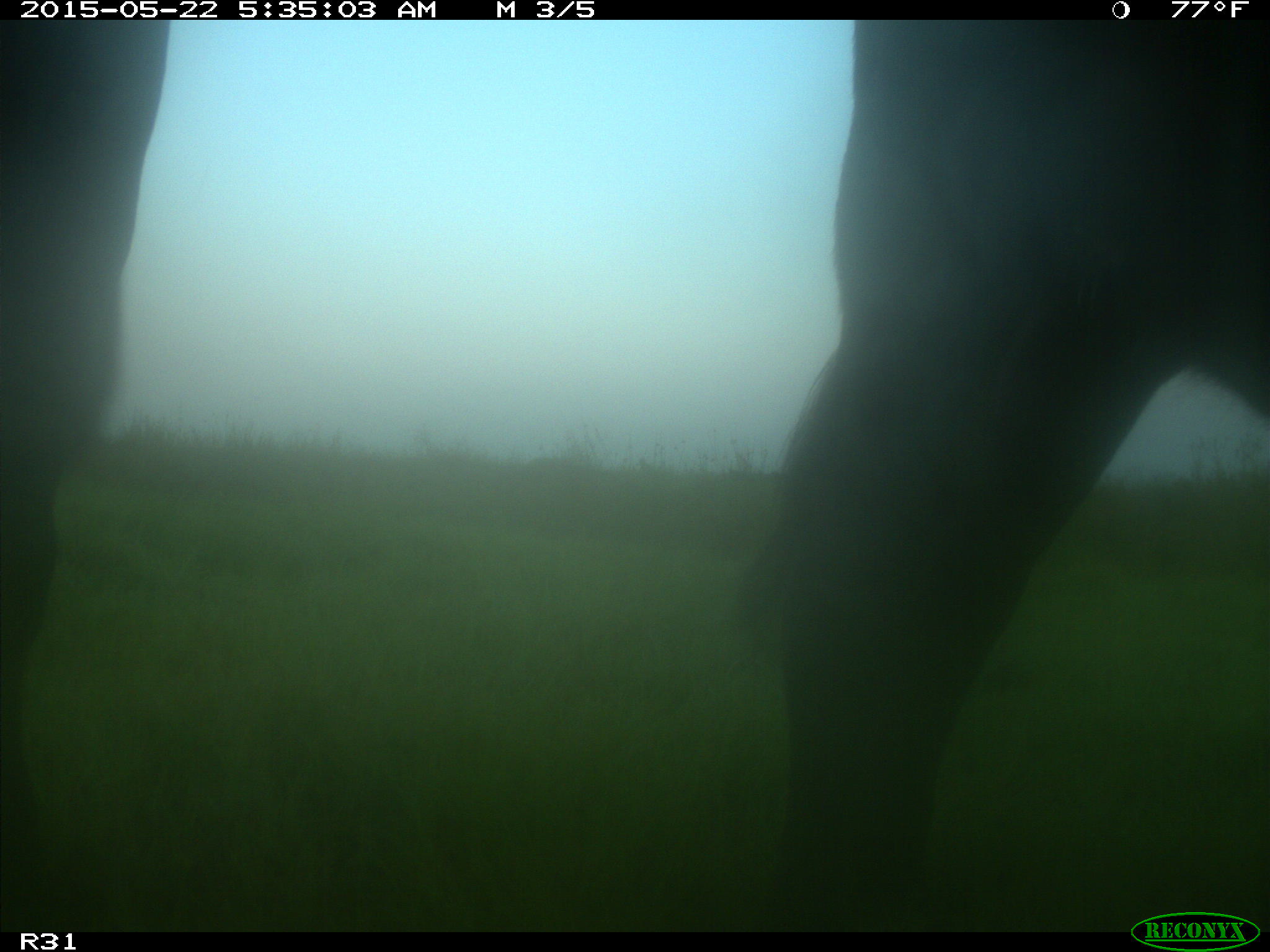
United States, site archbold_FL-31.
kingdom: Animalia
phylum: Chordata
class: Mammalia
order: Artiodactyla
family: Bovidae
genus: Bos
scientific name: Bos taurus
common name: domestic cow